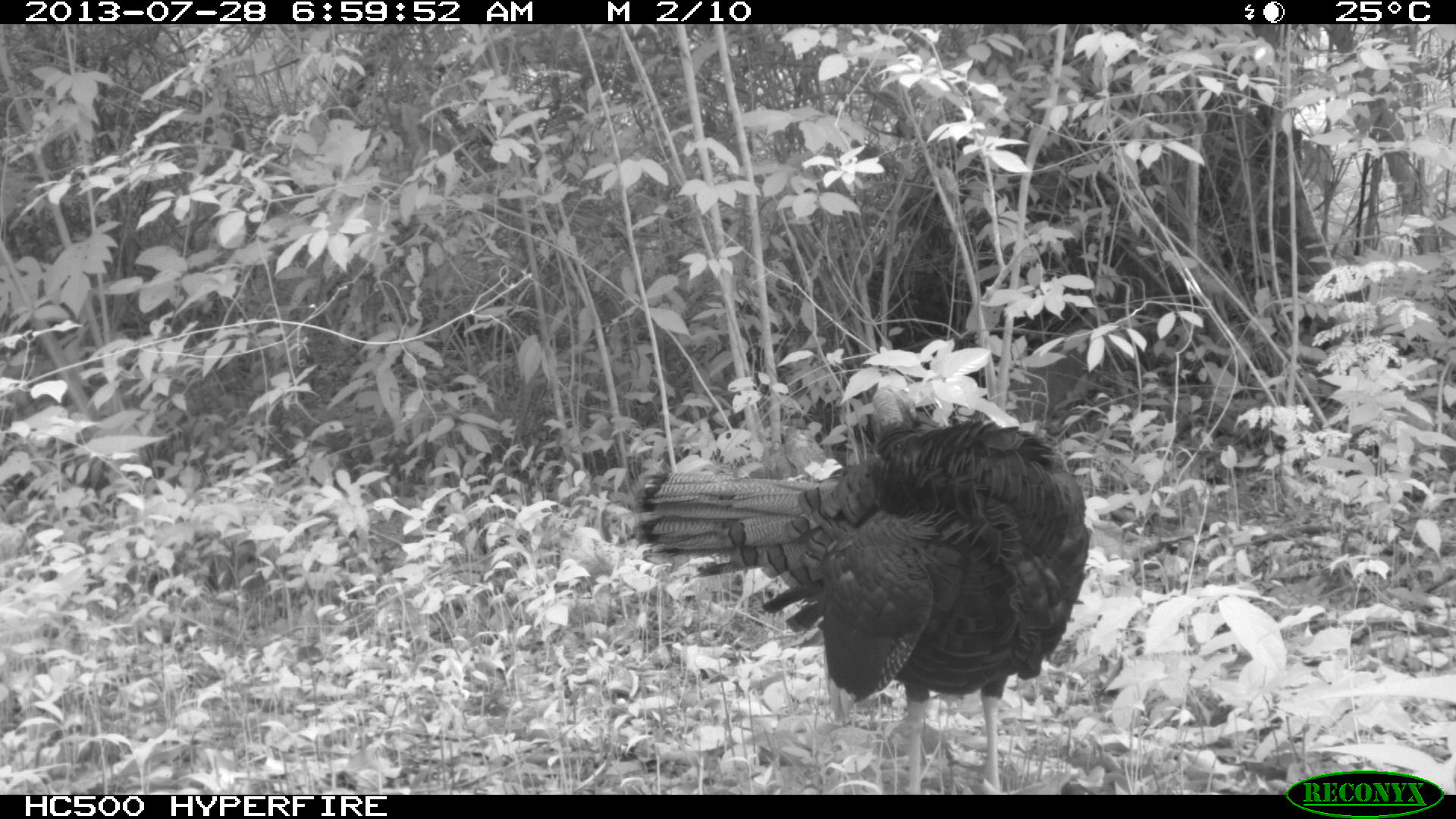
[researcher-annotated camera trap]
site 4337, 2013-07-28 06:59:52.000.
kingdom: Animalia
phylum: Chordata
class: Aves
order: Galliformes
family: Phasianidae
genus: Meleagris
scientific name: Meleagris ocellata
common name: ocellated turkey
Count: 1.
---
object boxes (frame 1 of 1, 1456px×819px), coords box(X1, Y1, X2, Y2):
meleagris ocellata: box(625, 383, 1092, 794)